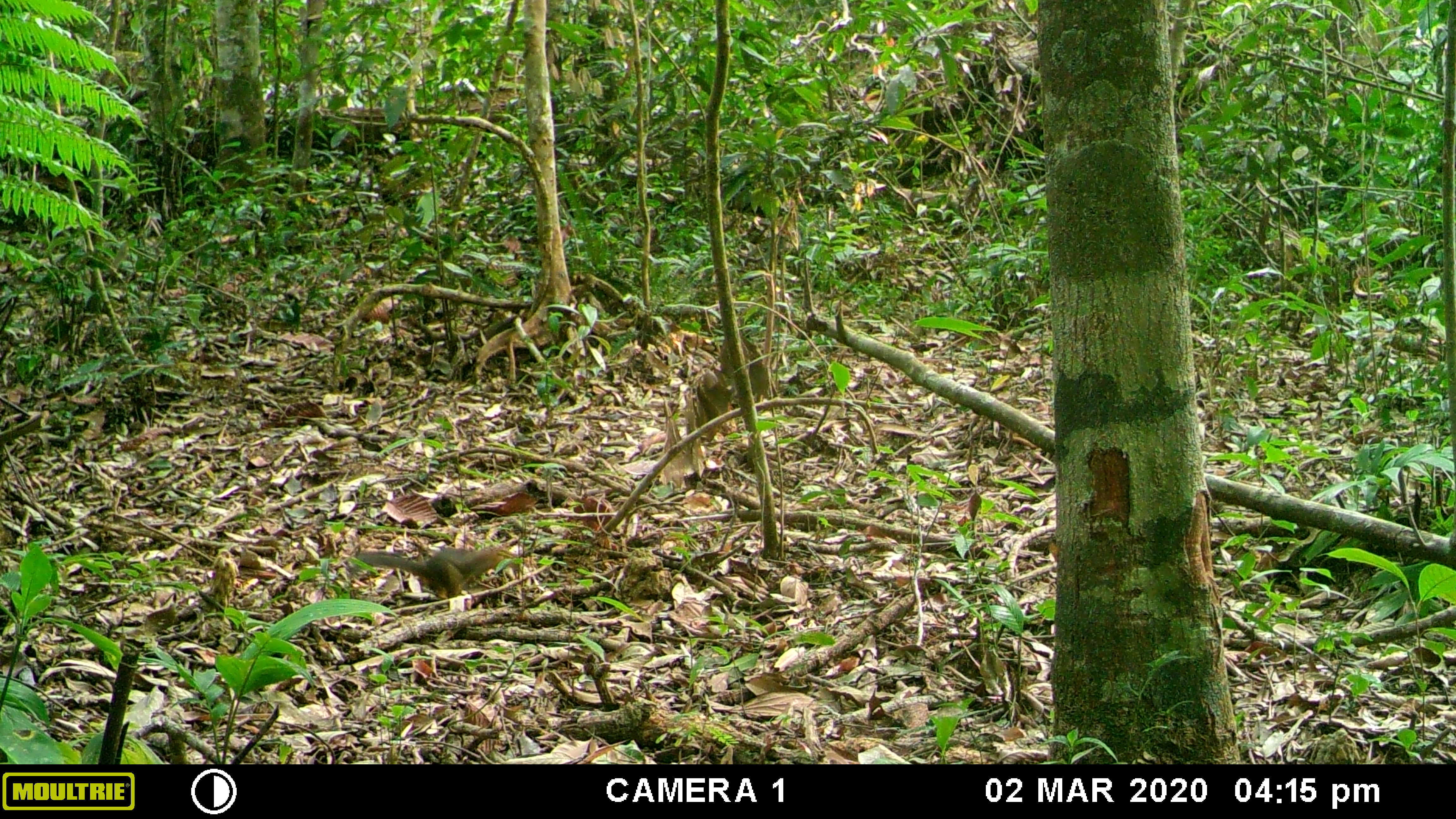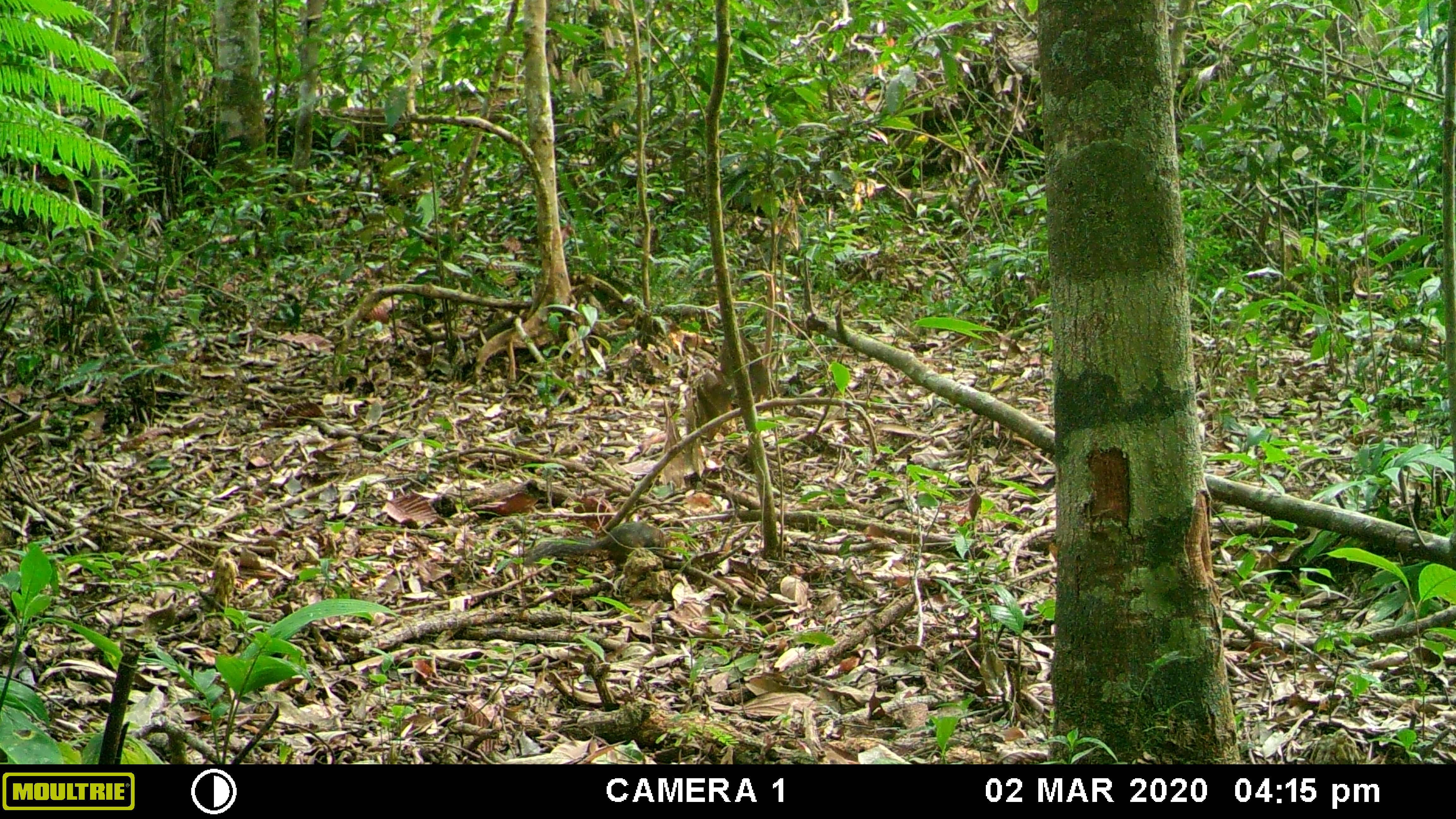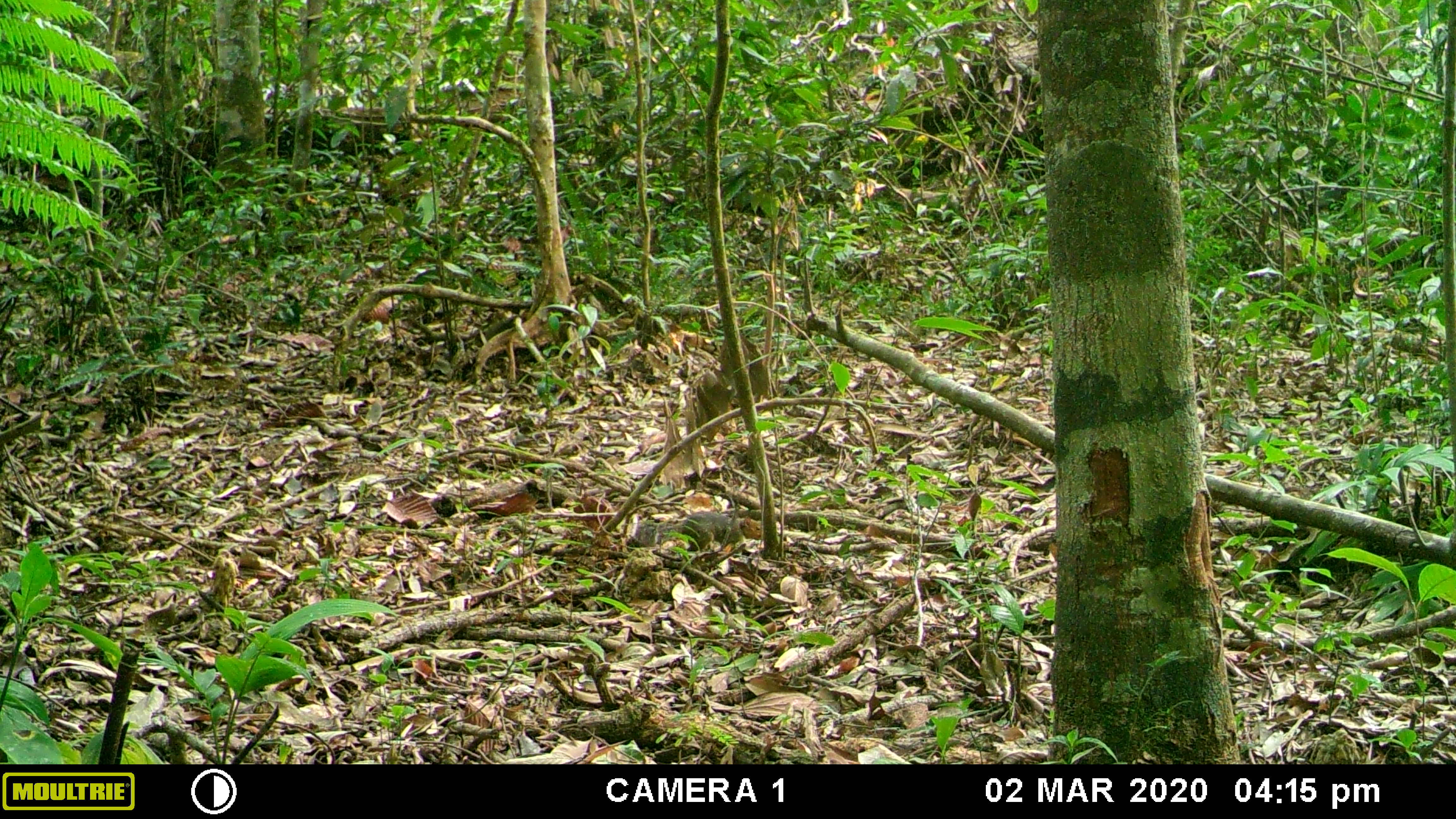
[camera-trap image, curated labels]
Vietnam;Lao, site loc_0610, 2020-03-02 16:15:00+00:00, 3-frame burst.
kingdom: Animalia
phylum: Chordata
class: Mammalia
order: Rodentia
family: Sciuridae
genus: Dremomys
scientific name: Dremomys rufigenis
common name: red-cheeked squirrel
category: red cheeked squirrel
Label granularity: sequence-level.